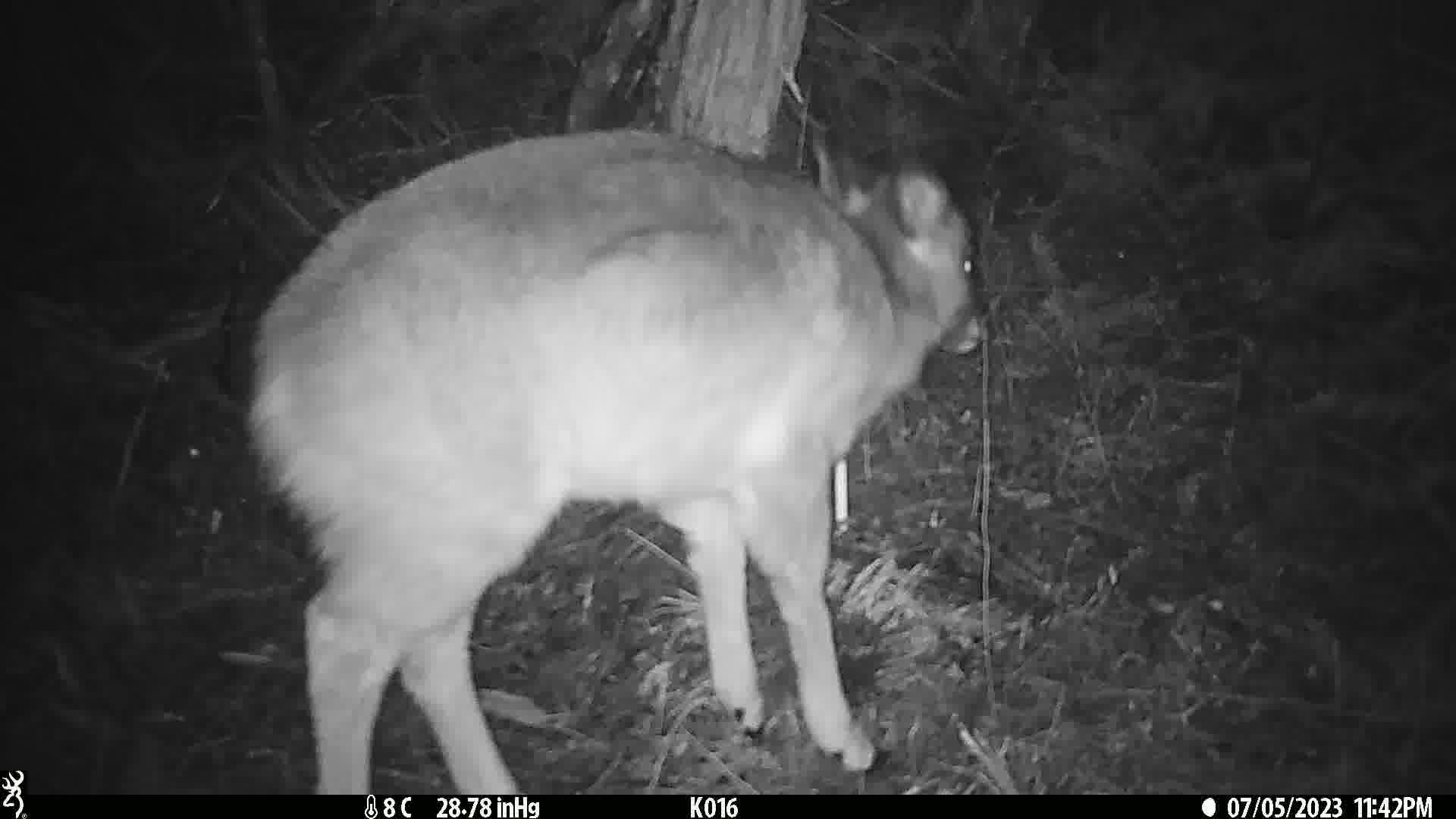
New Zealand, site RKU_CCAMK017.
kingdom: Animalia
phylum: Chordata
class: Mammalia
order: Artiodactyla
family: Cervidae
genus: Odocoileus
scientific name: Odocoileus virginianus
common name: white-tailed deer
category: white tailed deer